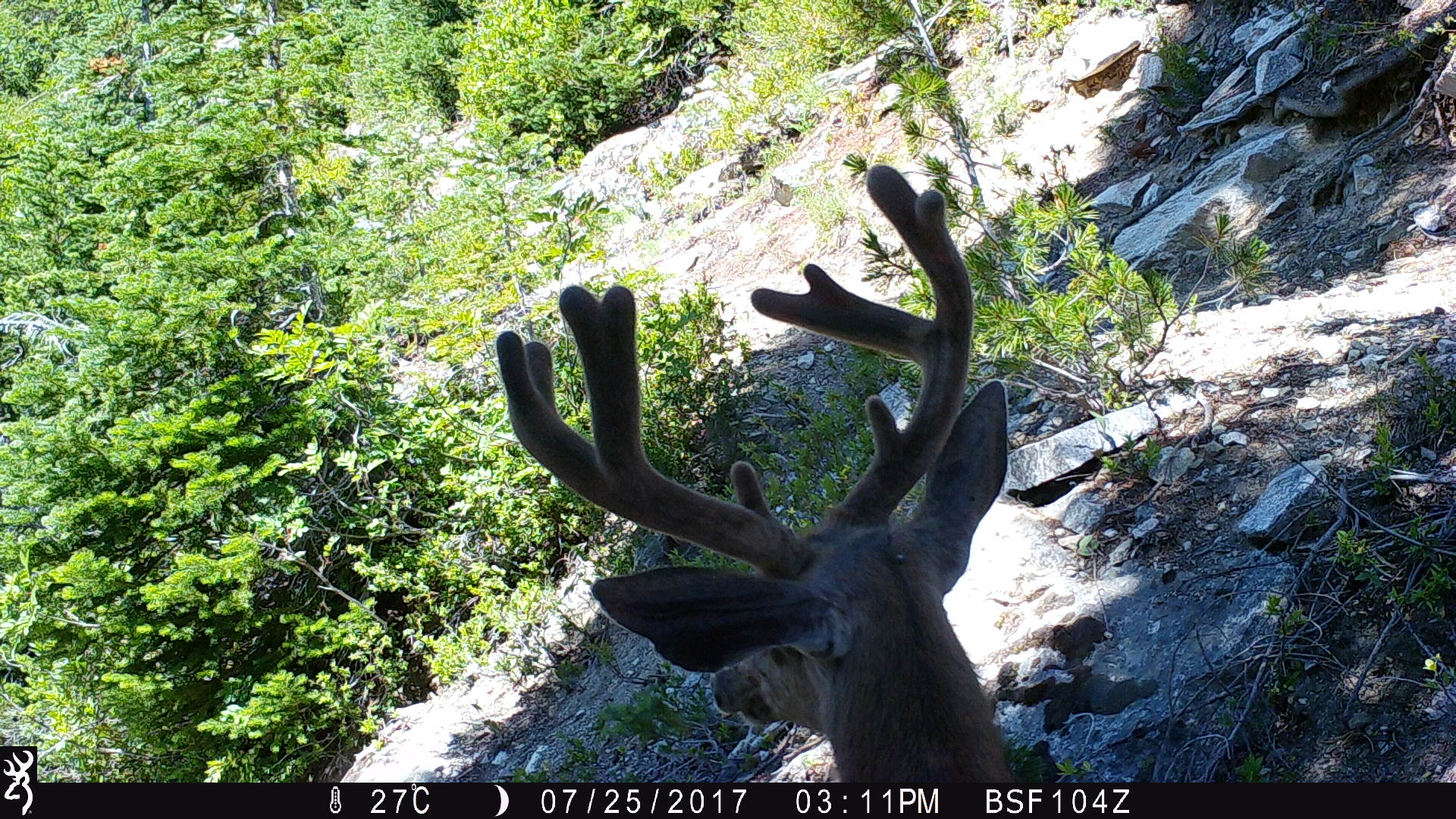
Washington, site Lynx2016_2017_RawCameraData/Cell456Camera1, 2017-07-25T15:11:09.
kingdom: Animalia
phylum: Chordata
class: Mammalia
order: Artiodactyla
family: Cervidae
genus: Odocoileus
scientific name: Odocoileus hemionus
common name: mule deer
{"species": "Odocoileus hemionus (mule deer)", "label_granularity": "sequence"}